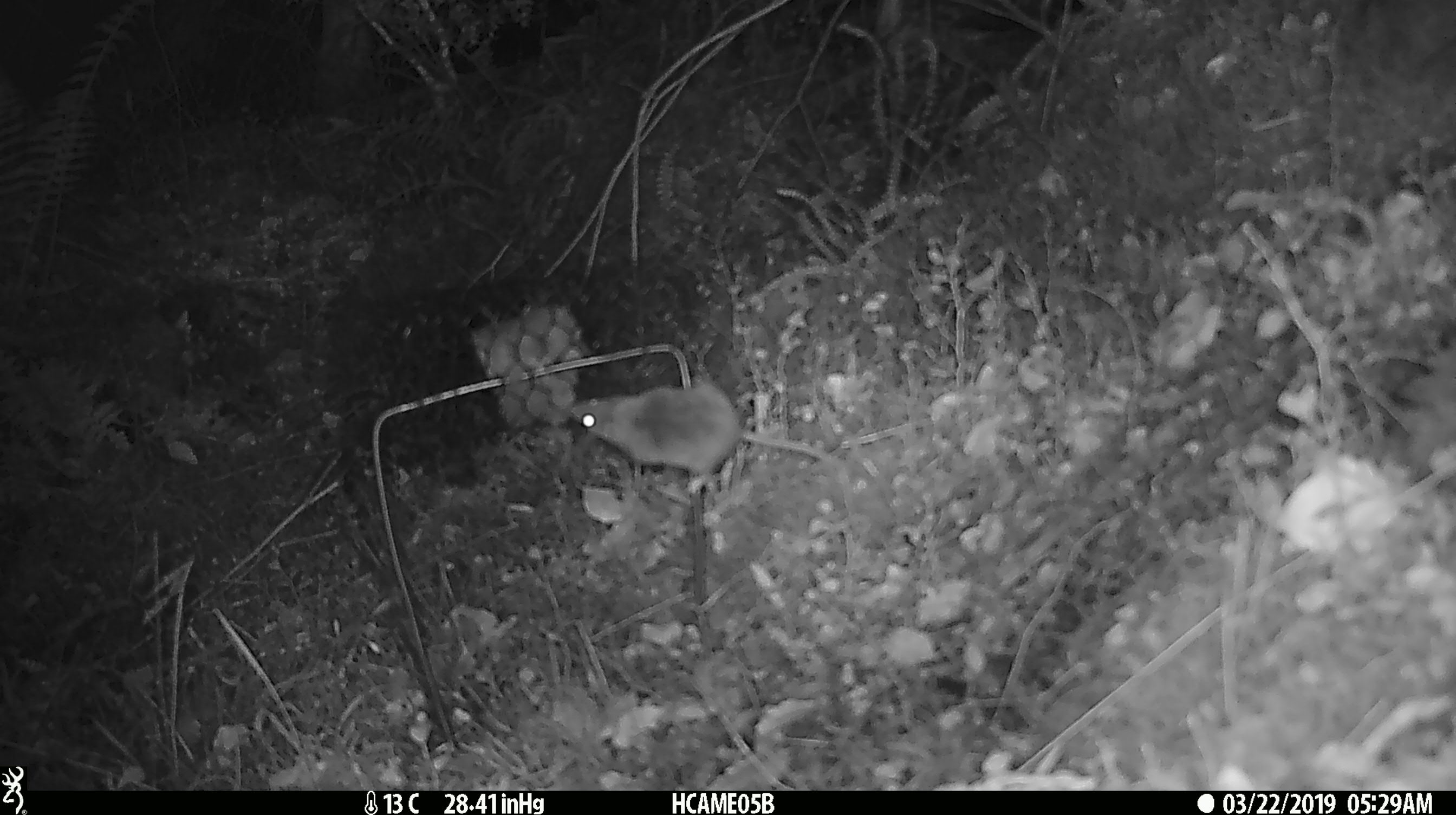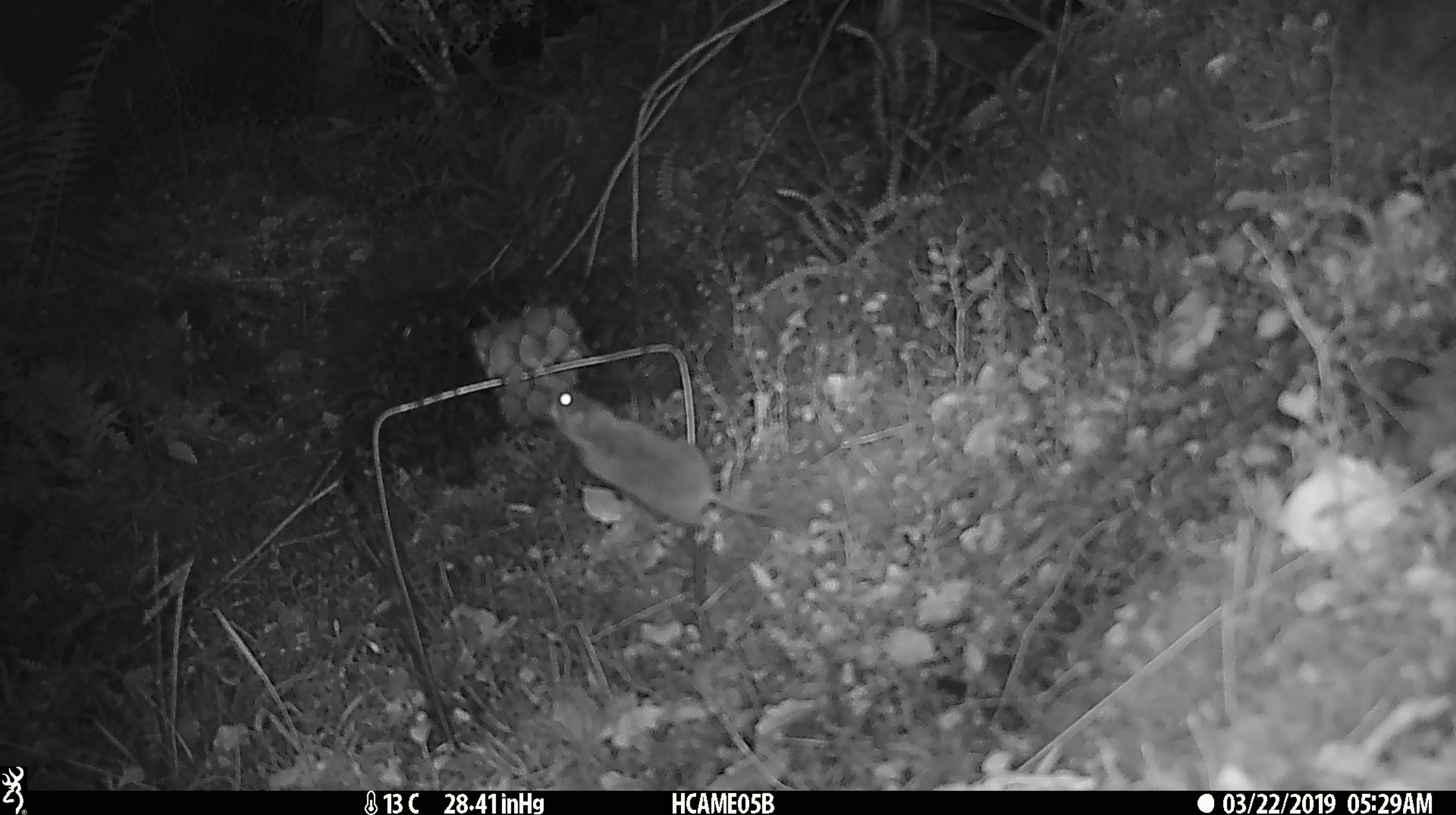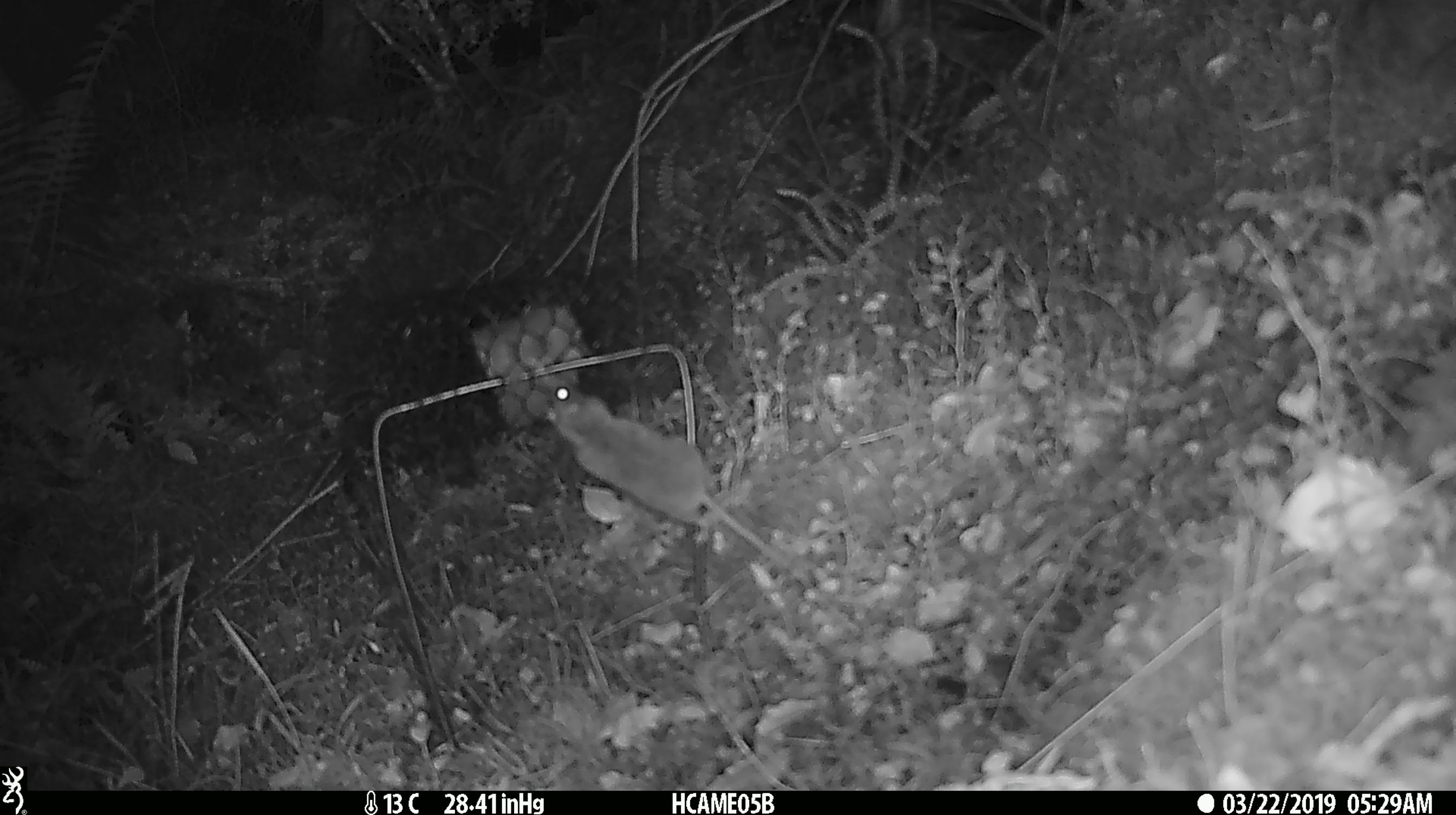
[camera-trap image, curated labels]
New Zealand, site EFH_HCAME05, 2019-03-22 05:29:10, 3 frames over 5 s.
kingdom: Animalia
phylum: Chordata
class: Mammalia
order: Rodentia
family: Muridae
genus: Mus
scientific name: Mus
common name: mouse